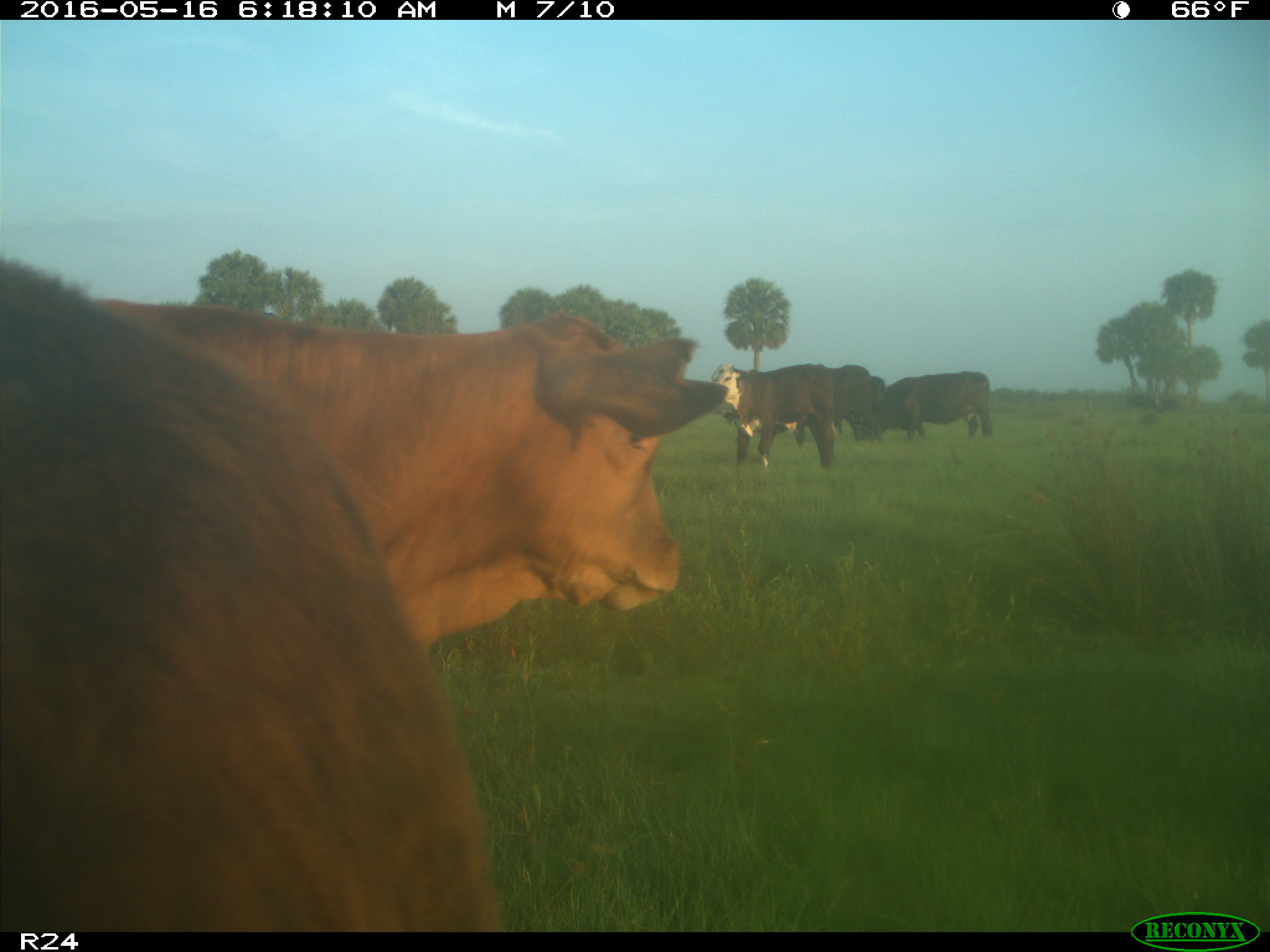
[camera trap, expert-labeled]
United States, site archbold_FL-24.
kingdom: Animalia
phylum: Chordata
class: Mammalia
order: Artiodactyla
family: Bovidae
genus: Bos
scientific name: Bos taurus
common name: domestic cow